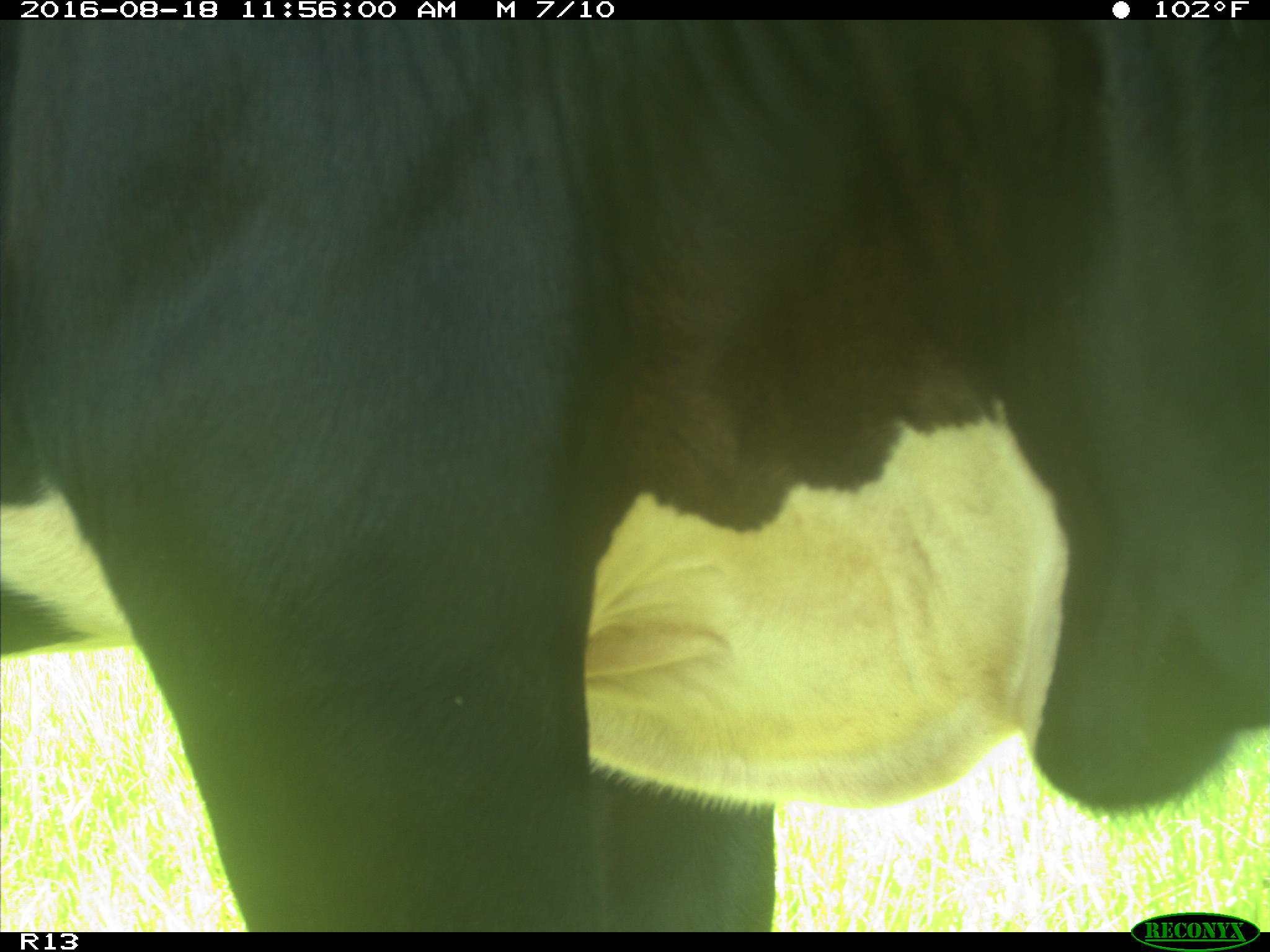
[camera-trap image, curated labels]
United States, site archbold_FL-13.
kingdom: Animalia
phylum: Chordata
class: Mammalia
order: Artiodactyla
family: Bovidae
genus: Bos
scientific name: Bos taurus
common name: domestic cow